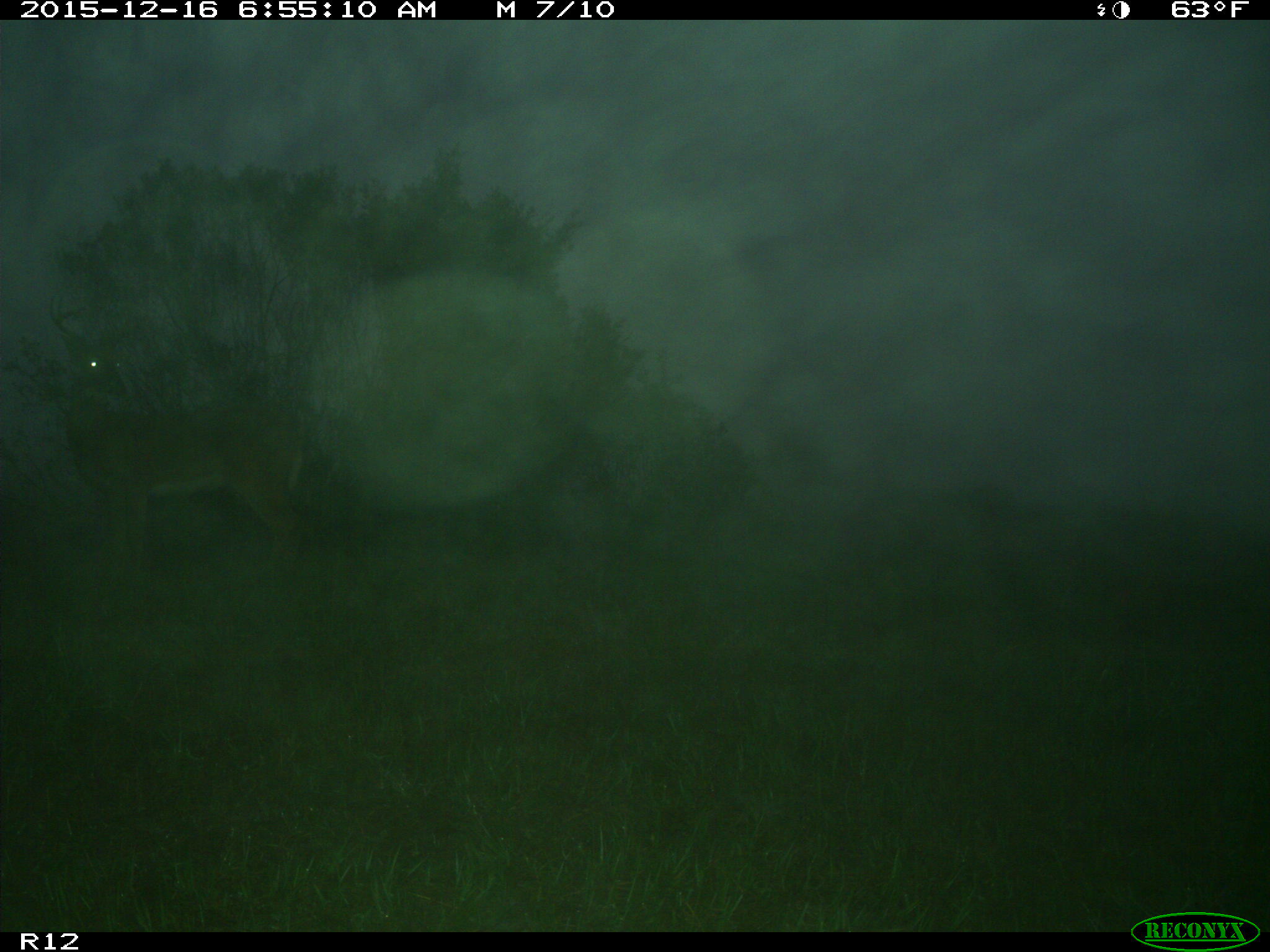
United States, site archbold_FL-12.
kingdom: Animalia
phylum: Chordata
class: Mammalia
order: Artiodactyla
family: Cervidae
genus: Odocoileus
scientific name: Odocoileus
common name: deer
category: unidentified deer